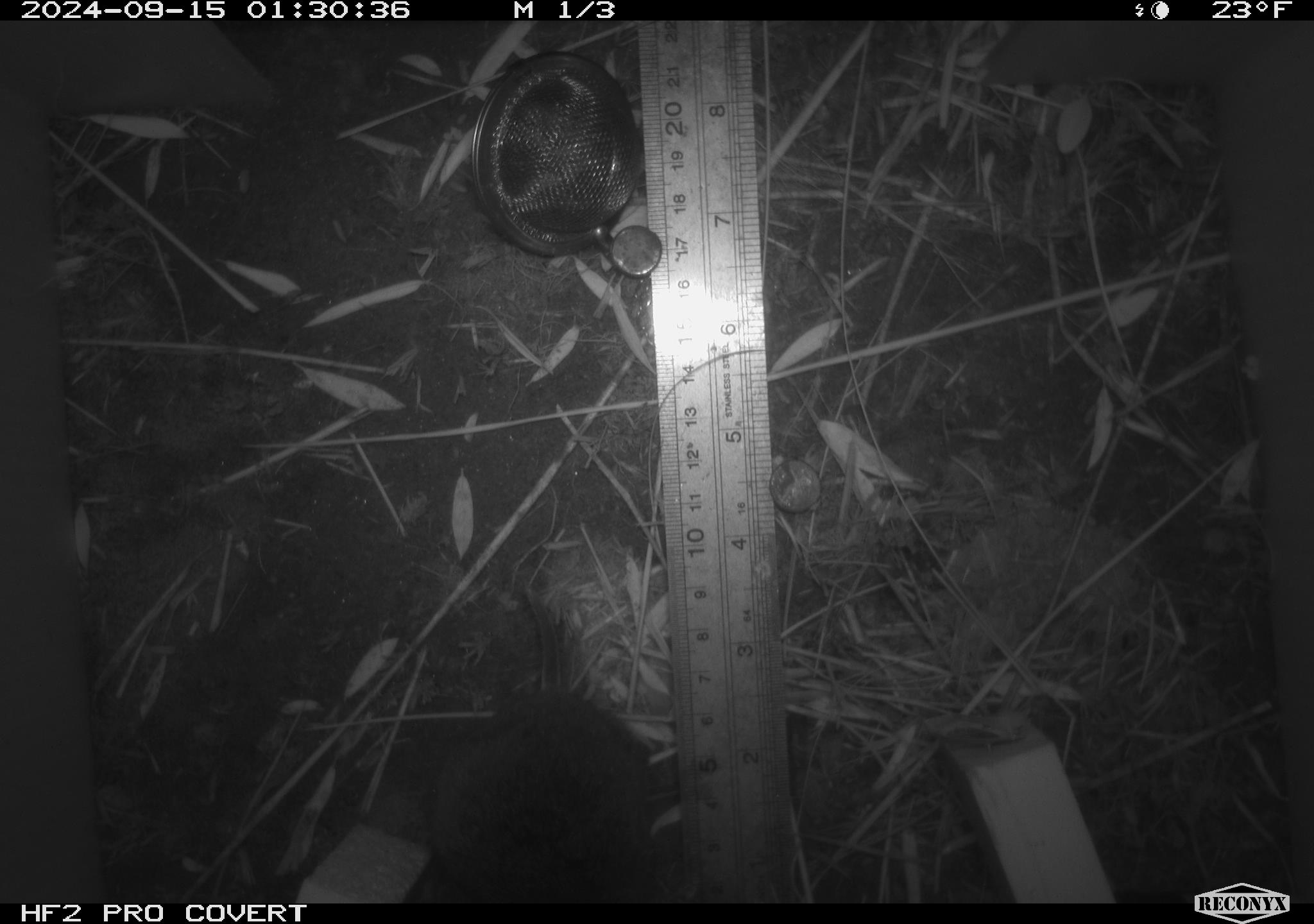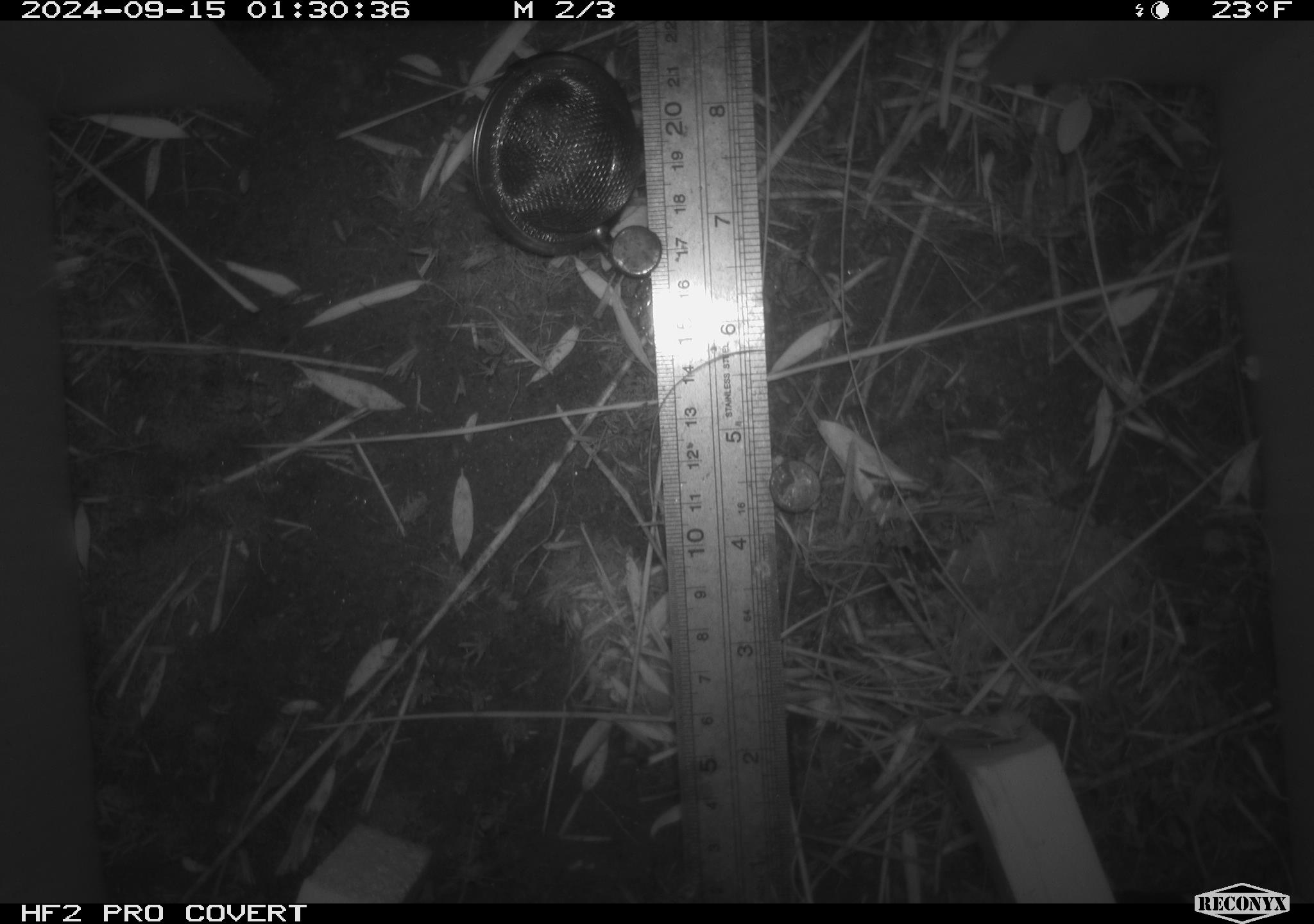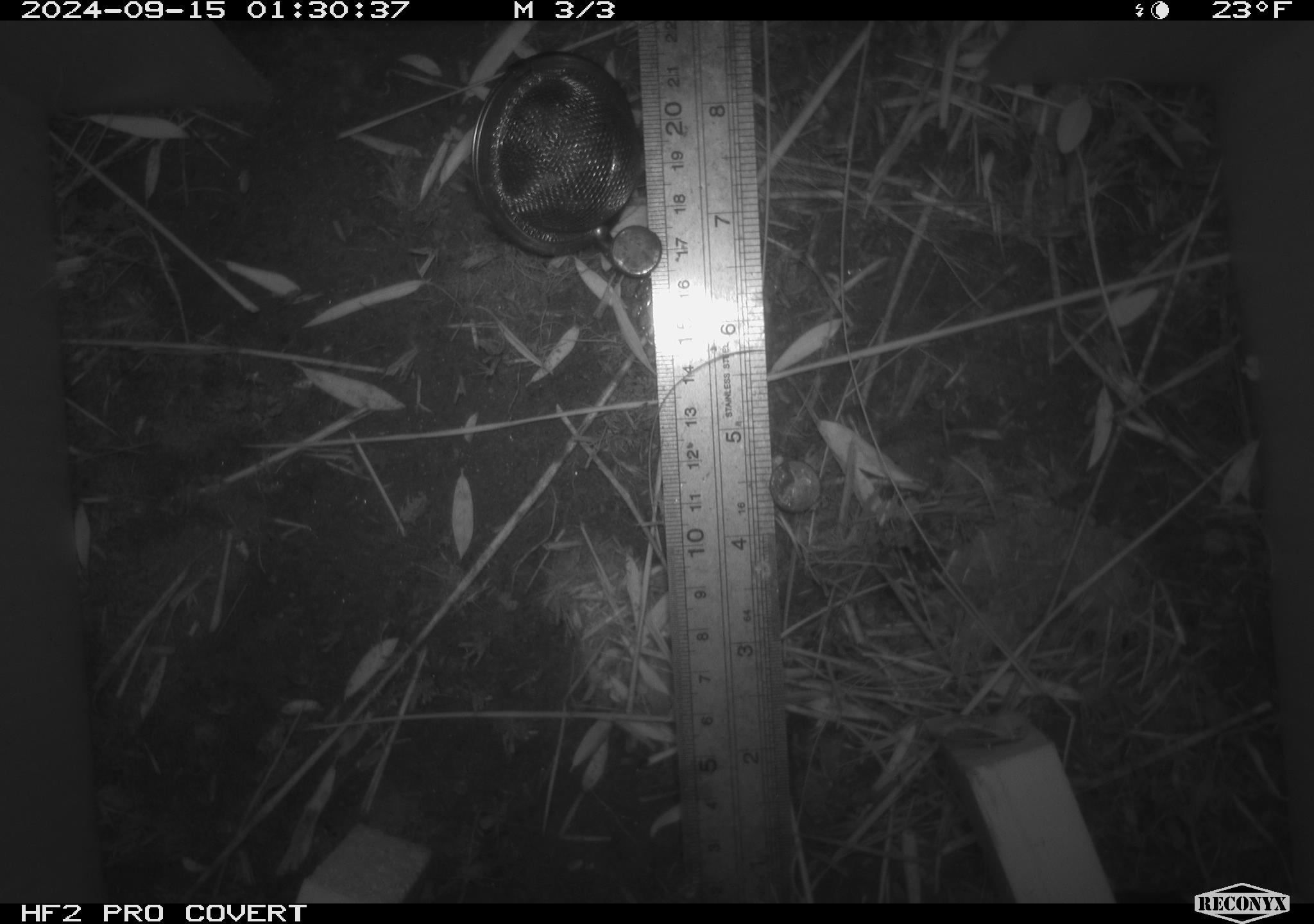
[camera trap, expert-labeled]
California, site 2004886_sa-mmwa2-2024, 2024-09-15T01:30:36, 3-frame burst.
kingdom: Animalia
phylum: Chordata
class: Mammalia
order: Rodentia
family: Cricetidae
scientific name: Arvicolinae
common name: voles, lemmings, and muskrats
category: arvicolinae subfamily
Arvicolinae subfamily (voles, lemmings, and muskrats) (Arvicolinae).